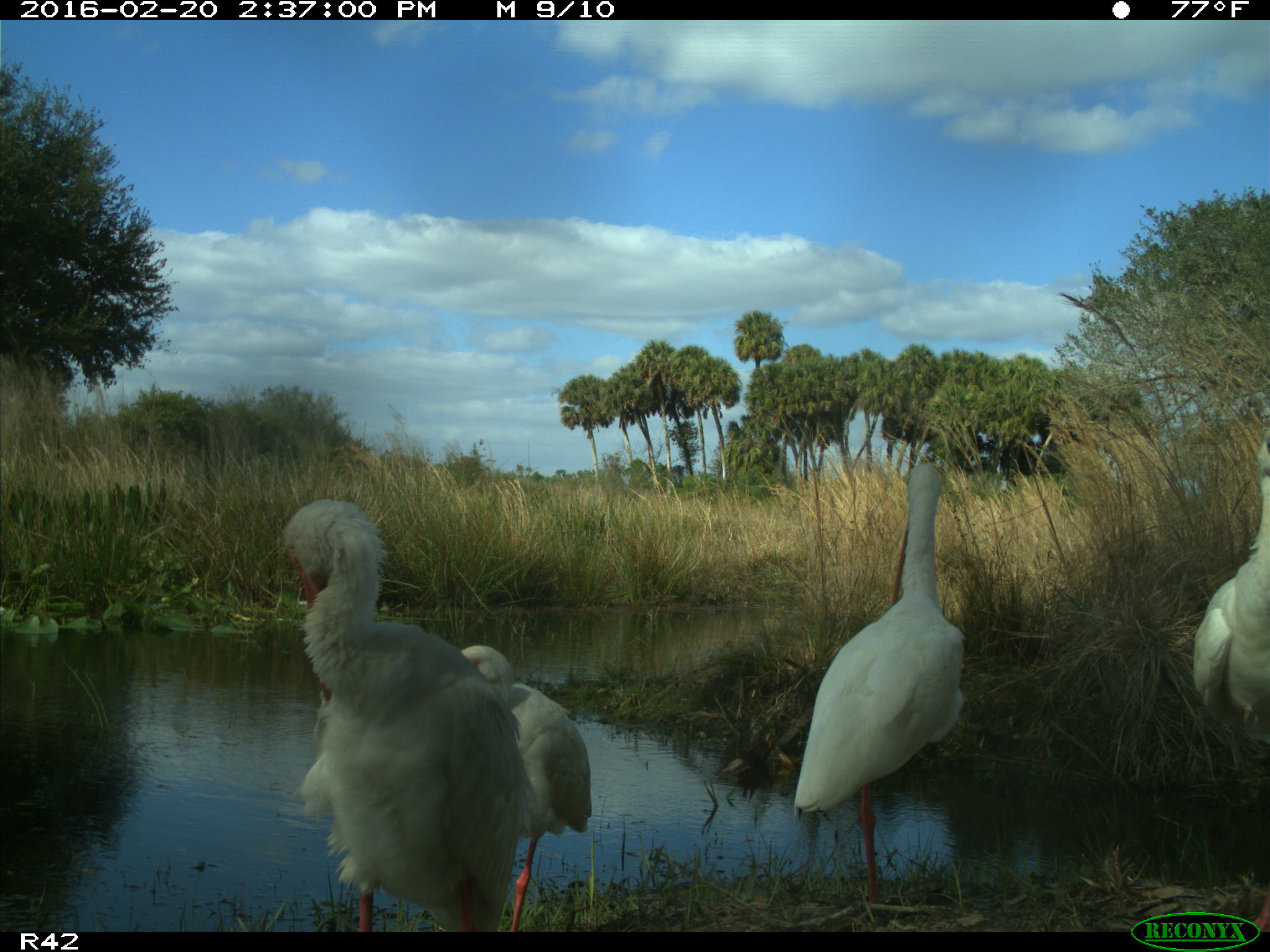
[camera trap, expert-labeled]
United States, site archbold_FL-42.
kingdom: Animalia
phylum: Chordata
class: Aves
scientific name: Aves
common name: birds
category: unidentified bird